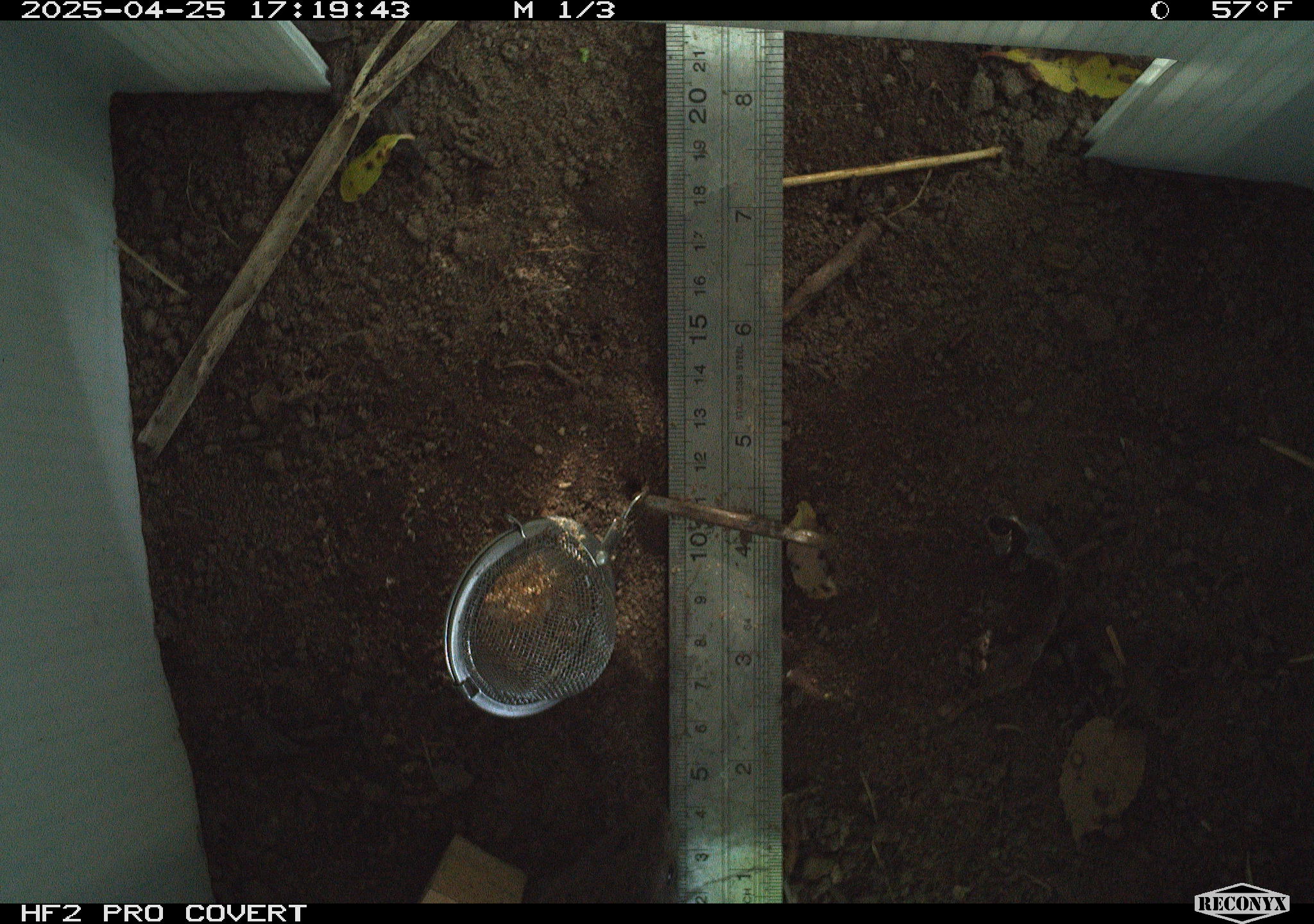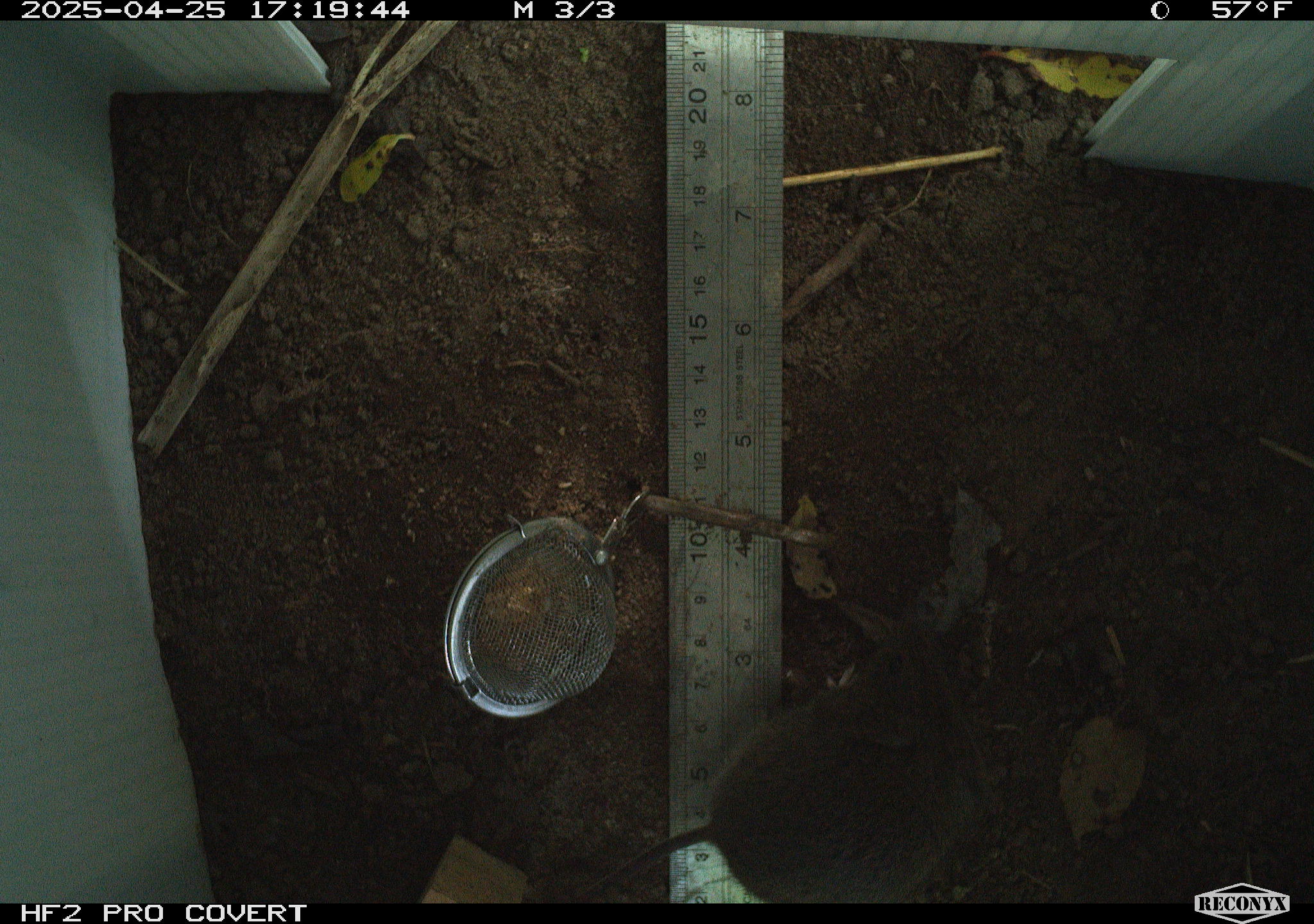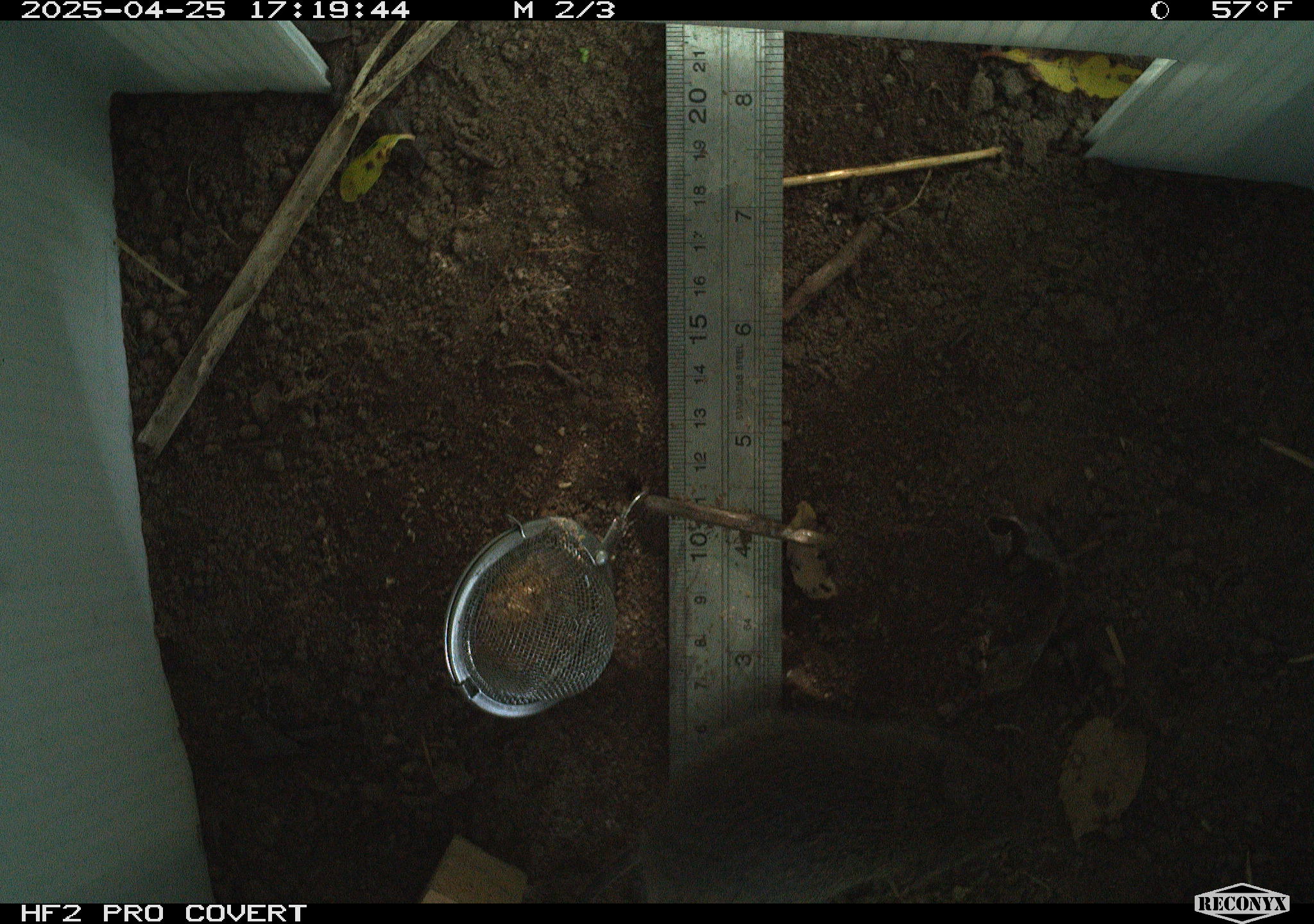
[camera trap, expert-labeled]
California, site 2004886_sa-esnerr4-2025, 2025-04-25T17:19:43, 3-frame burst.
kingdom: Animalia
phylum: Chordata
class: Mammalia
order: Rodentia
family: Cricetidae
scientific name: Arvicolinae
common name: voles, lemmings, and muskrats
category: arvicolinae subfamily